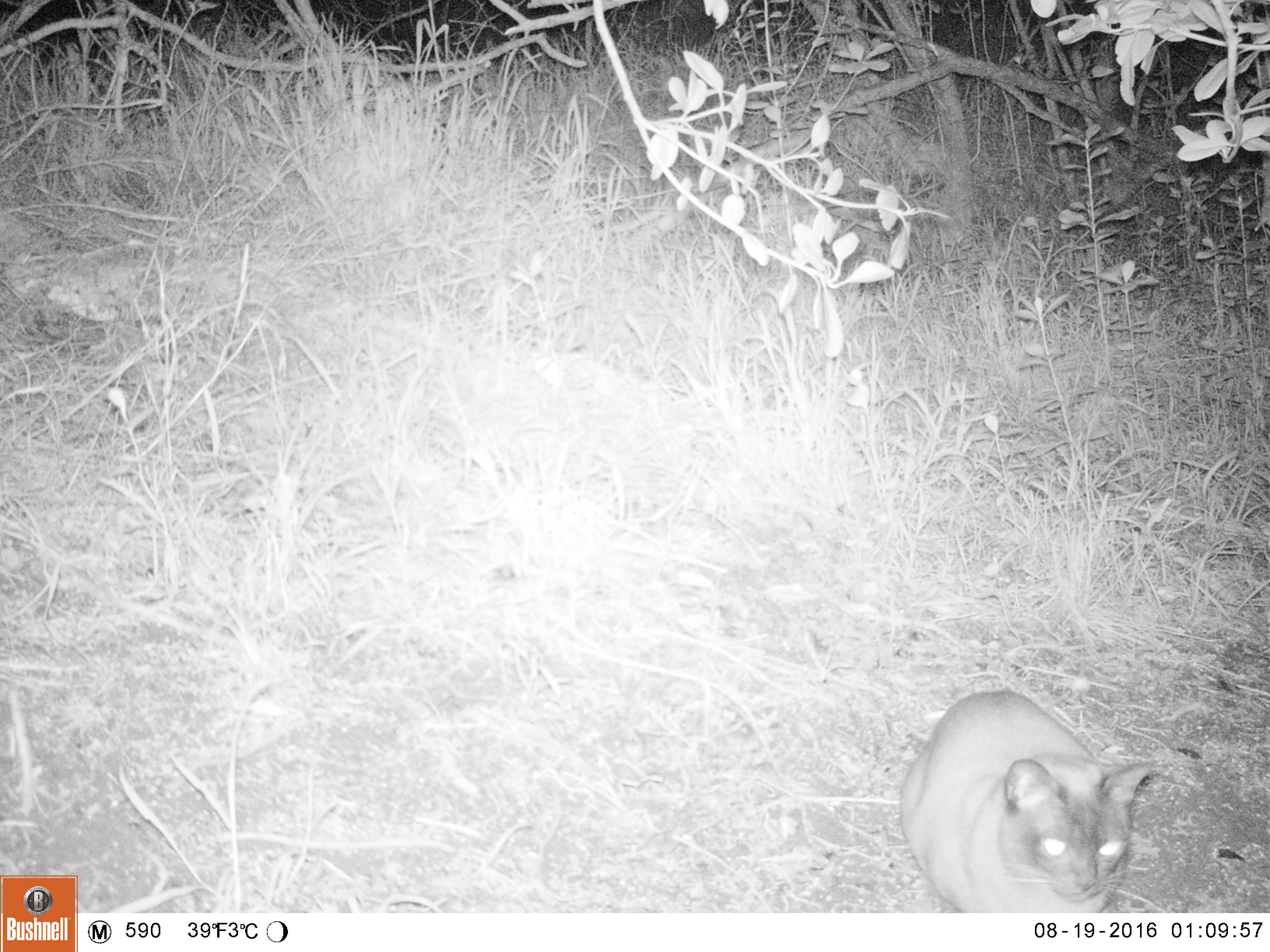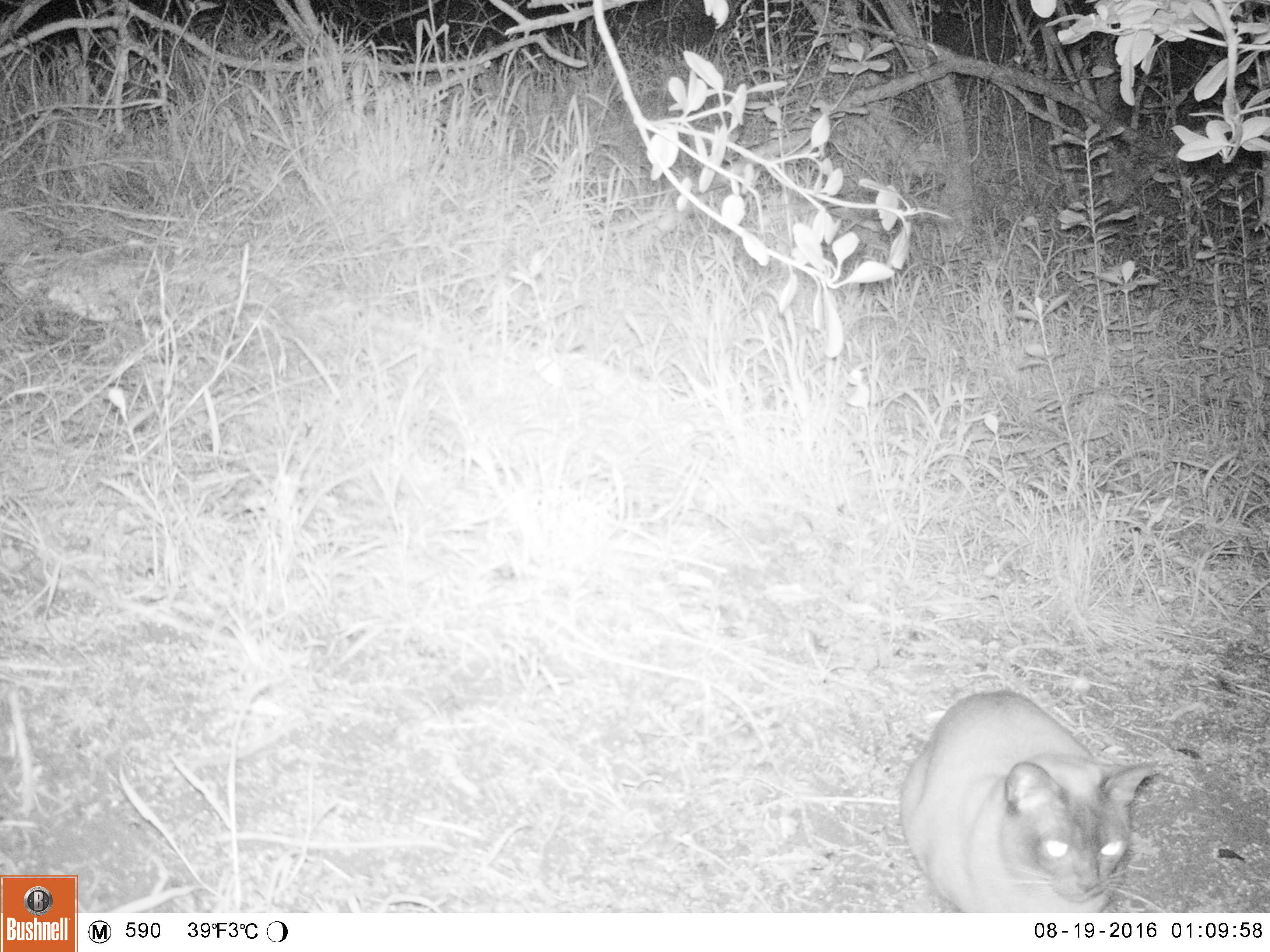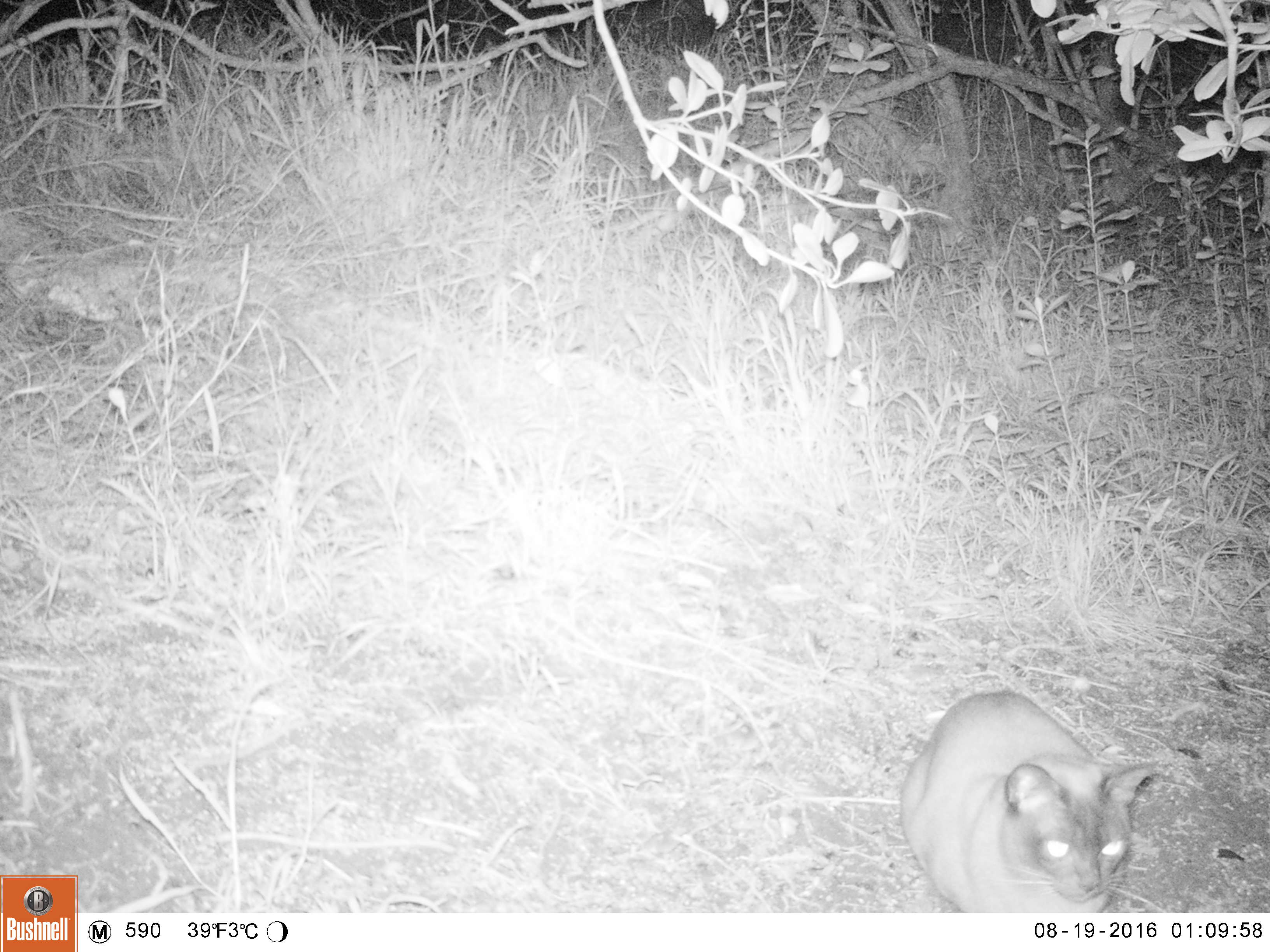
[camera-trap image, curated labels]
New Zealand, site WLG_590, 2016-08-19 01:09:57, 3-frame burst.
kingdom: Animalia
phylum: Chordata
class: Mammalia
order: Carnivora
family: Felidae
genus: Felis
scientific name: Felis catus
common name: domestic cat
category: cat